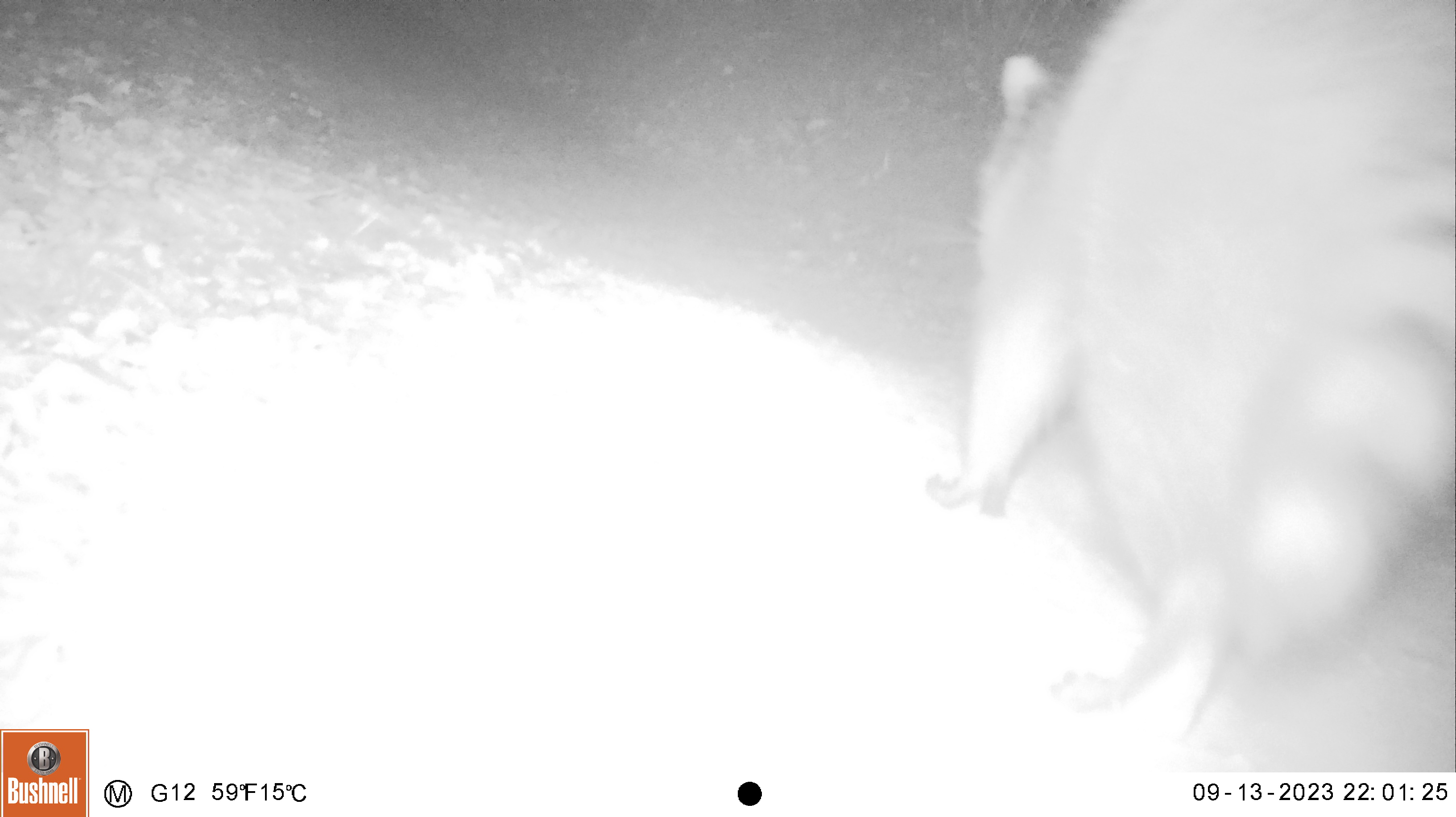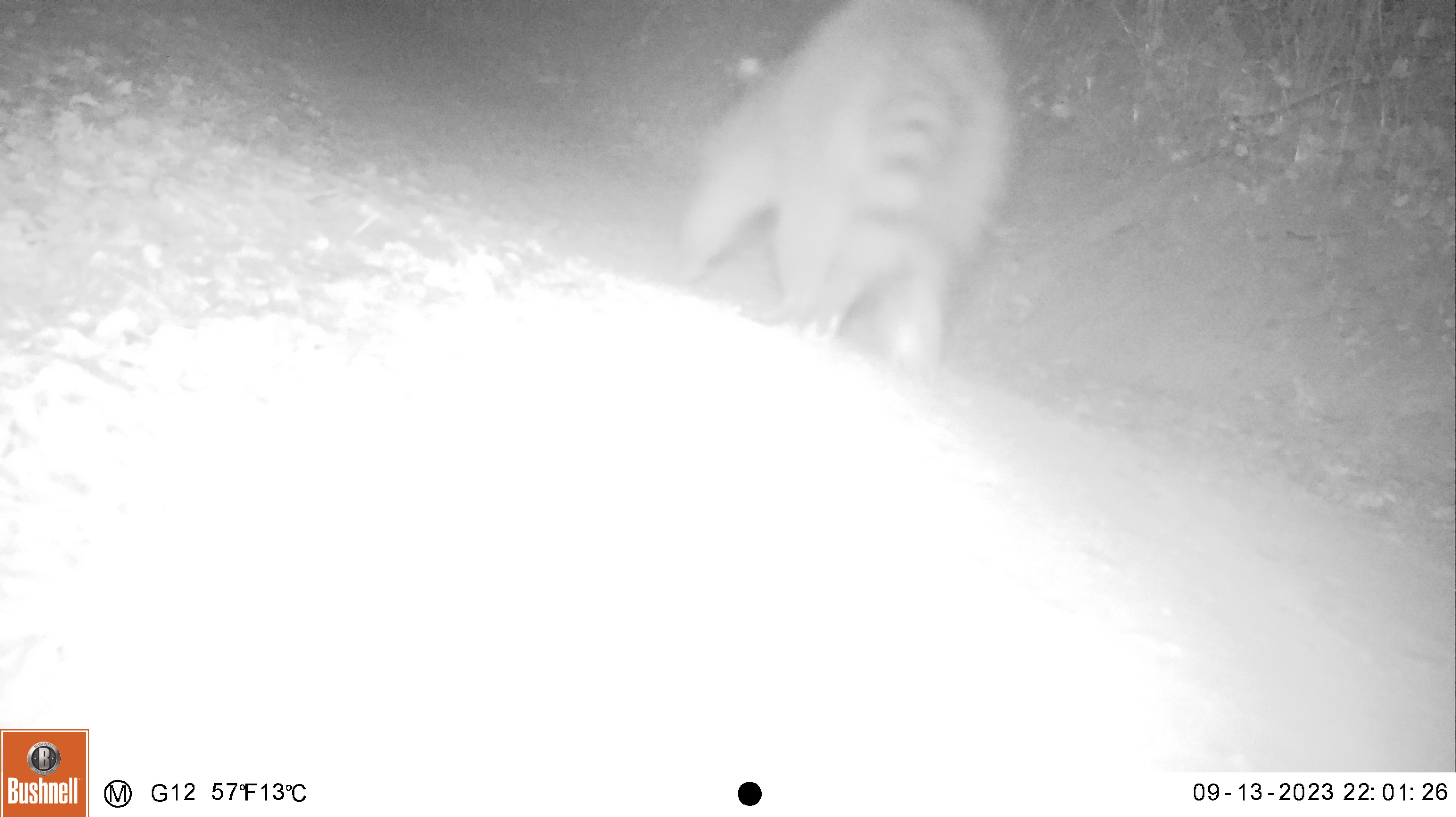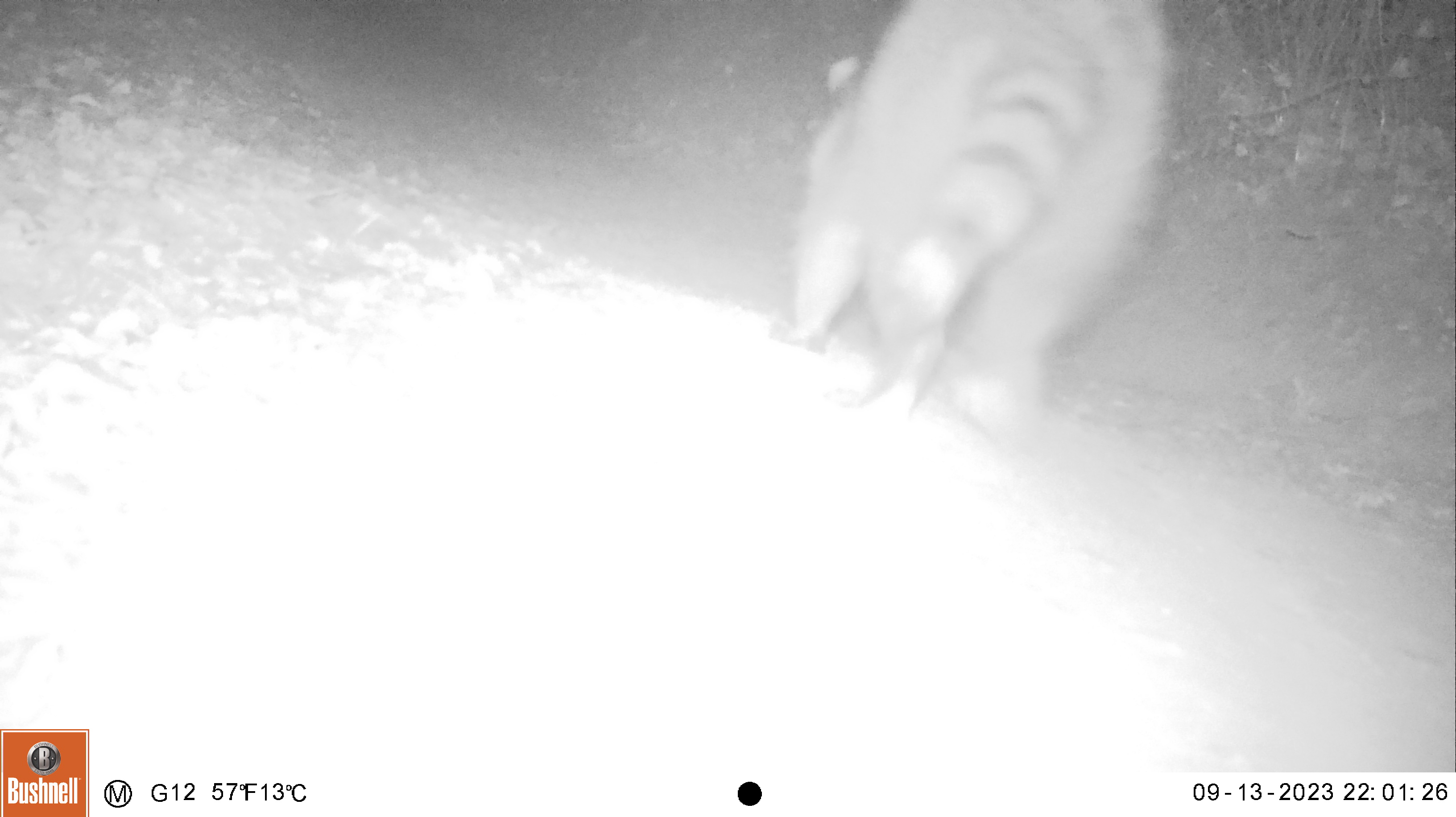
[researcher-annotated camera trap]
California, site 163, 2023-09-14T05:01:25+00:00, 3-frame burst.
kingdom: Animalia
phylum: Chordata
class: Mammalia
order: Carnivora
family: Procyonidae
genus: Procyon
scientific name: Procyon lotor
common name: raccoon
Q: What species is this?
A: Raccoon (Procyon lotor).